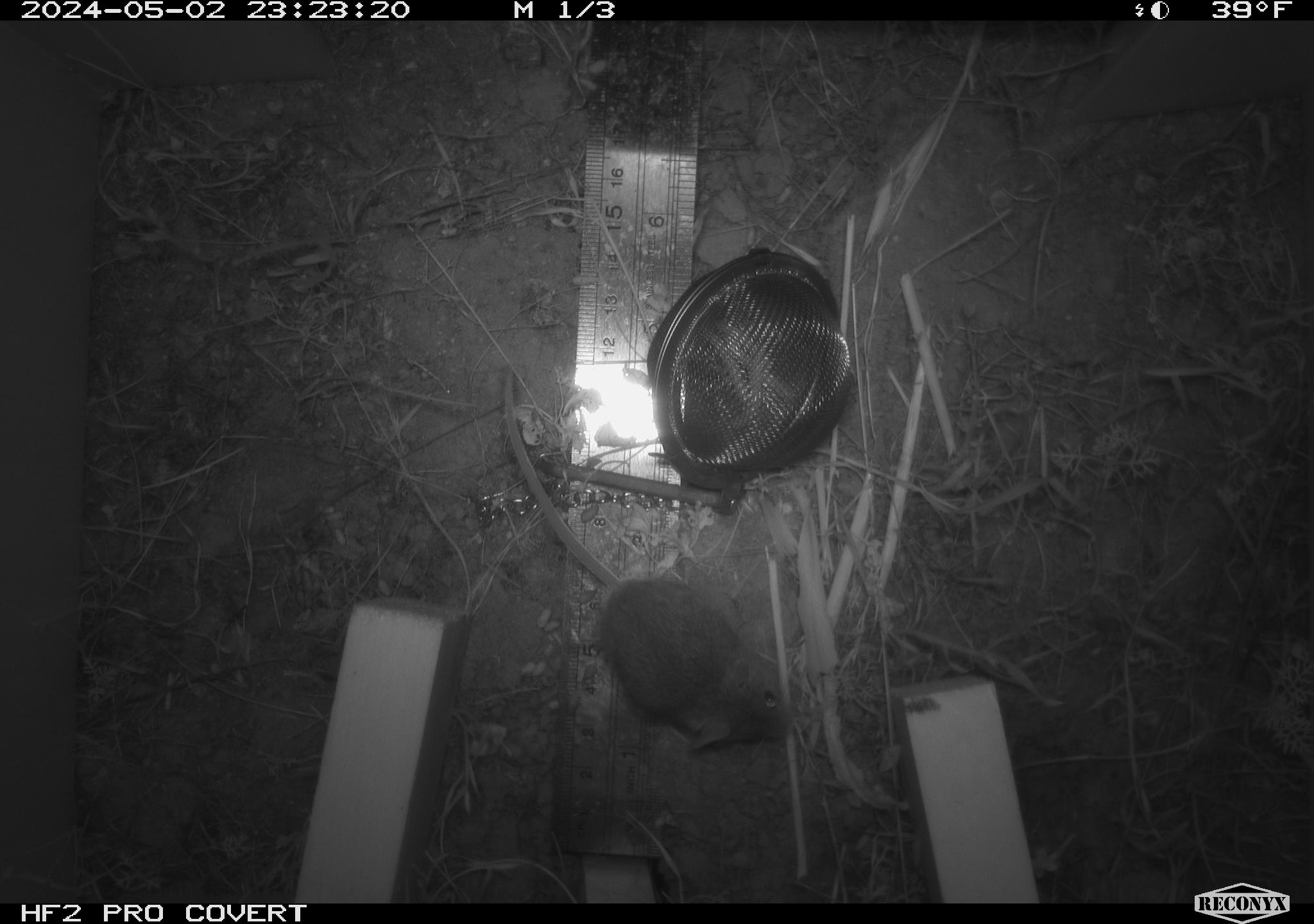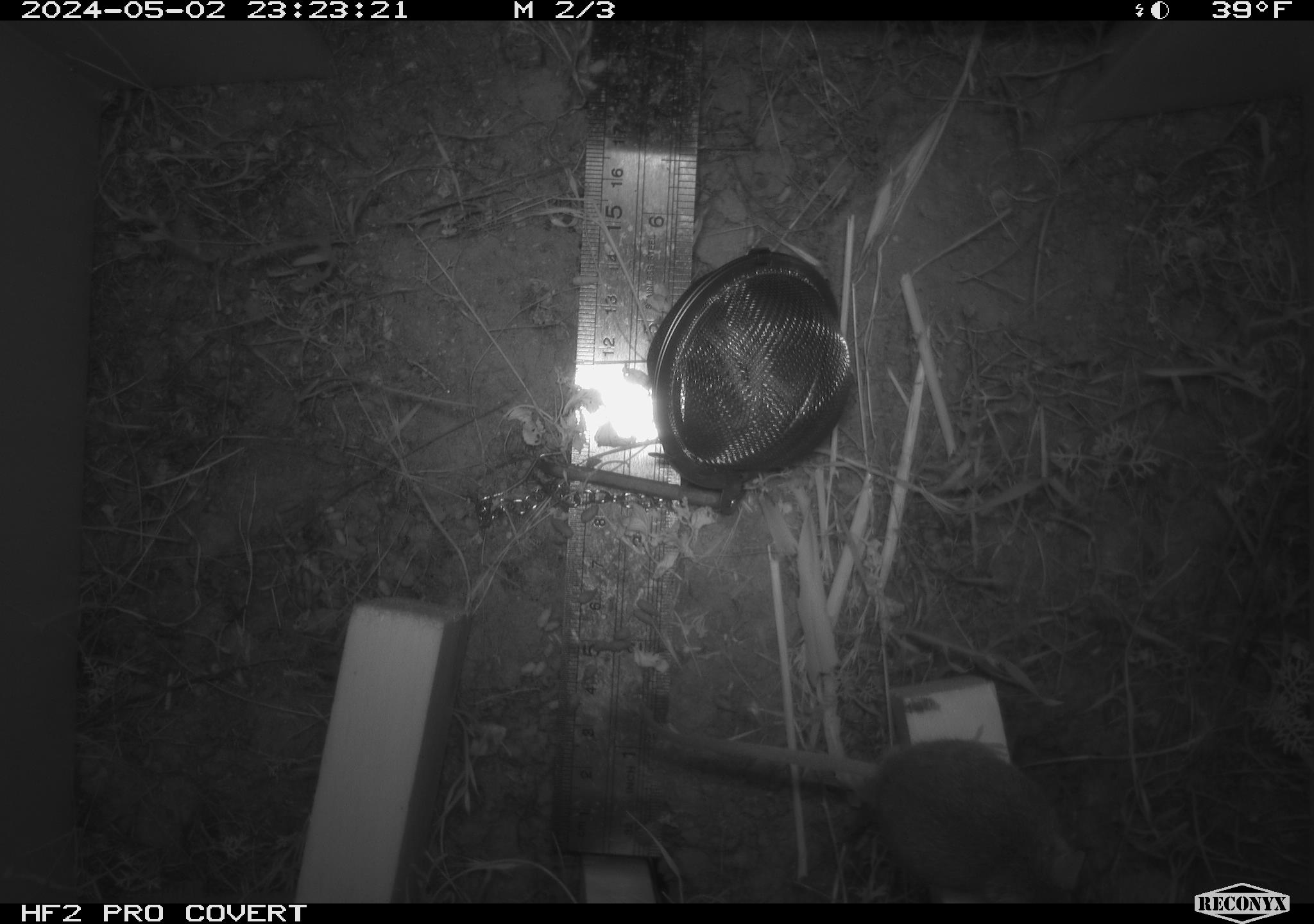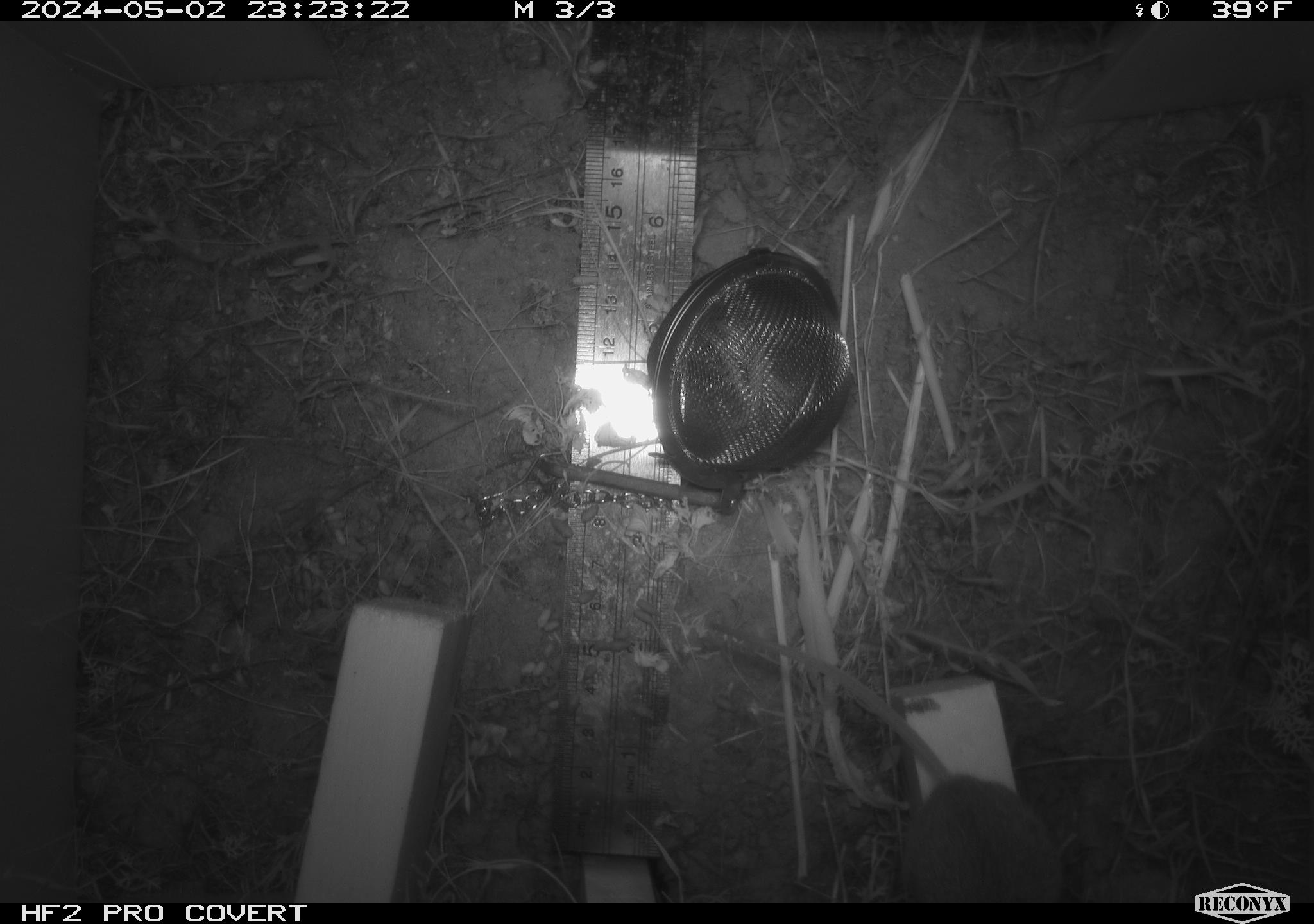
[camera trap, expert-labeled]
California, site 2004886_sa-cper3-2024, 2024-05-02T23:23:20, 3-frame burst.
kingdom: Animalia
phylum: Chordata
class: Mammalia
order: Rodentia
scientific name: Rodentia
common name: rodent